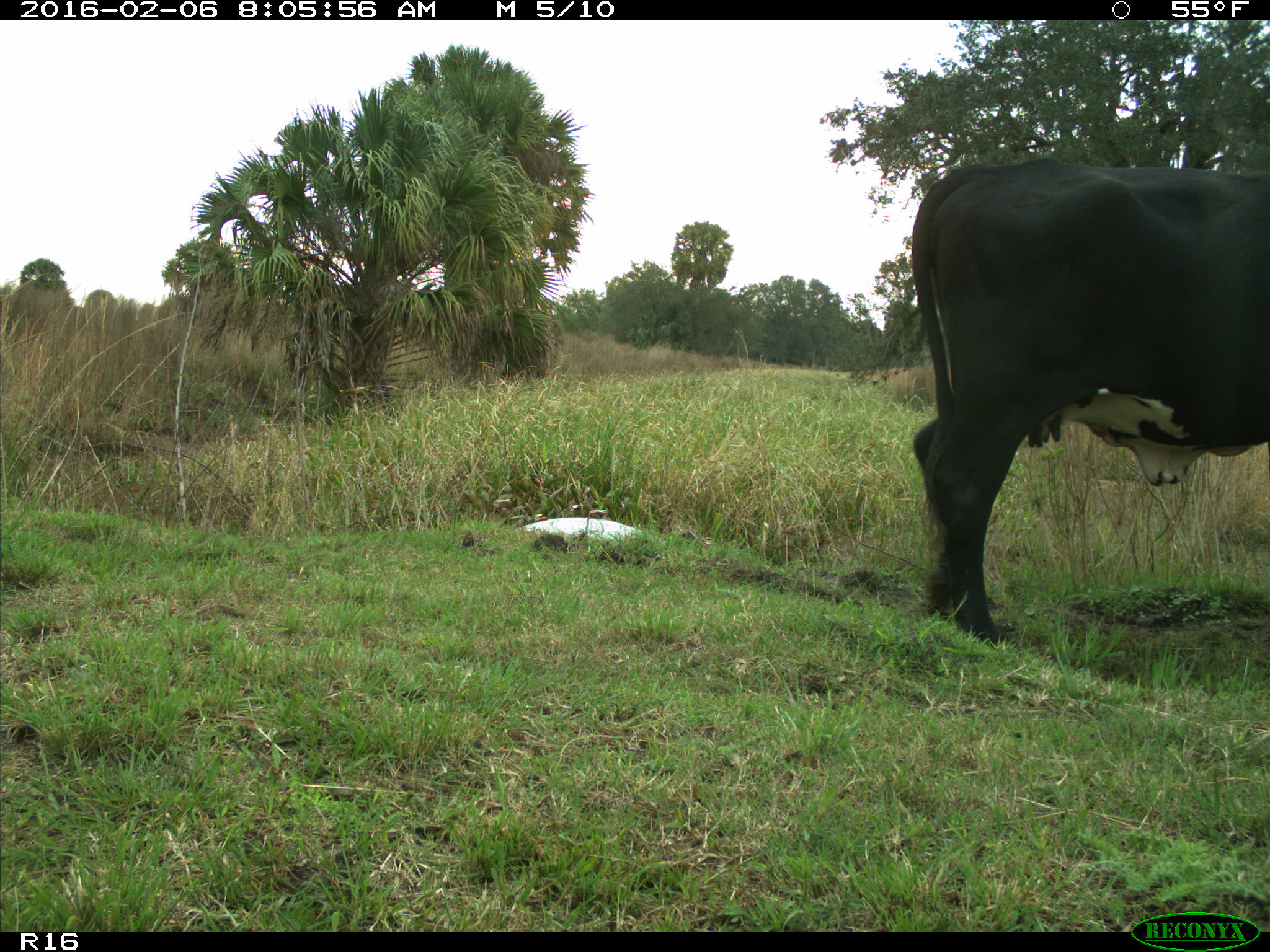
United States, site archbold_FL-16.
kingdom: Animalia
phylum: Chordata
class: Mammalia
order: Artiodactyla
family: Bovidae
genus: Bos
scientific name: Bos taurus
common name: domestic cow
Bos taurus (domestic cow).